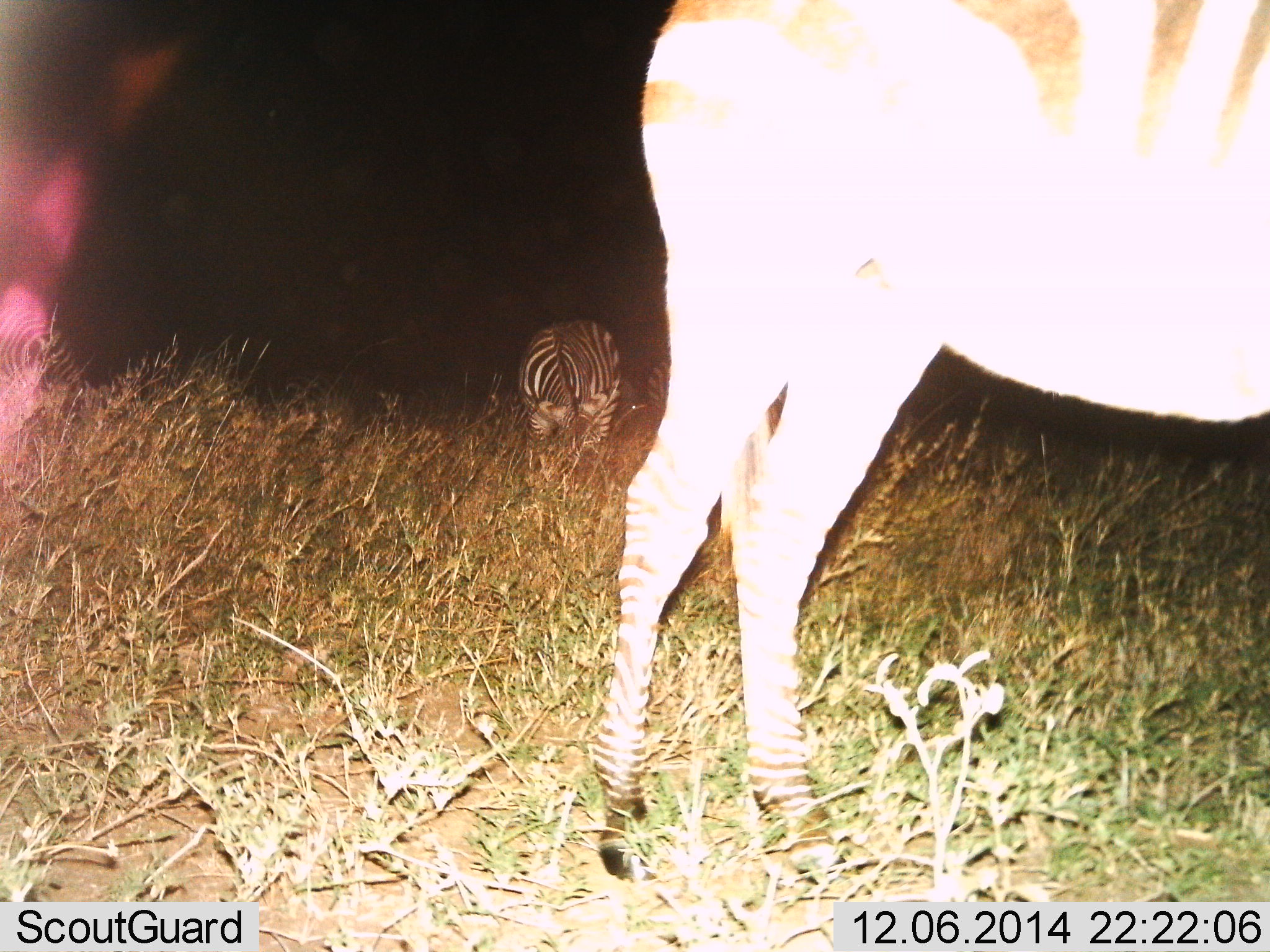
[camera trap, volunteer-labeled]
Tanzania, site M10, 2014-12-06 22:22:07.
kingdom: Animalia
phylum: Chordata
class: Mammalia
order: Perissodactyla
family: Equidae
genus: Equus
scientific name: Equus quagga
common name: plains zebra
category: zebra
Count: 2.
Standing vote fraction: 90%.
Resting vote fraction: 0%.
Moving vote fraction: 10%.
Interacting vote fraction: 0%.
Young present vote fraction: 0%.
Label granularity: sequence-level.